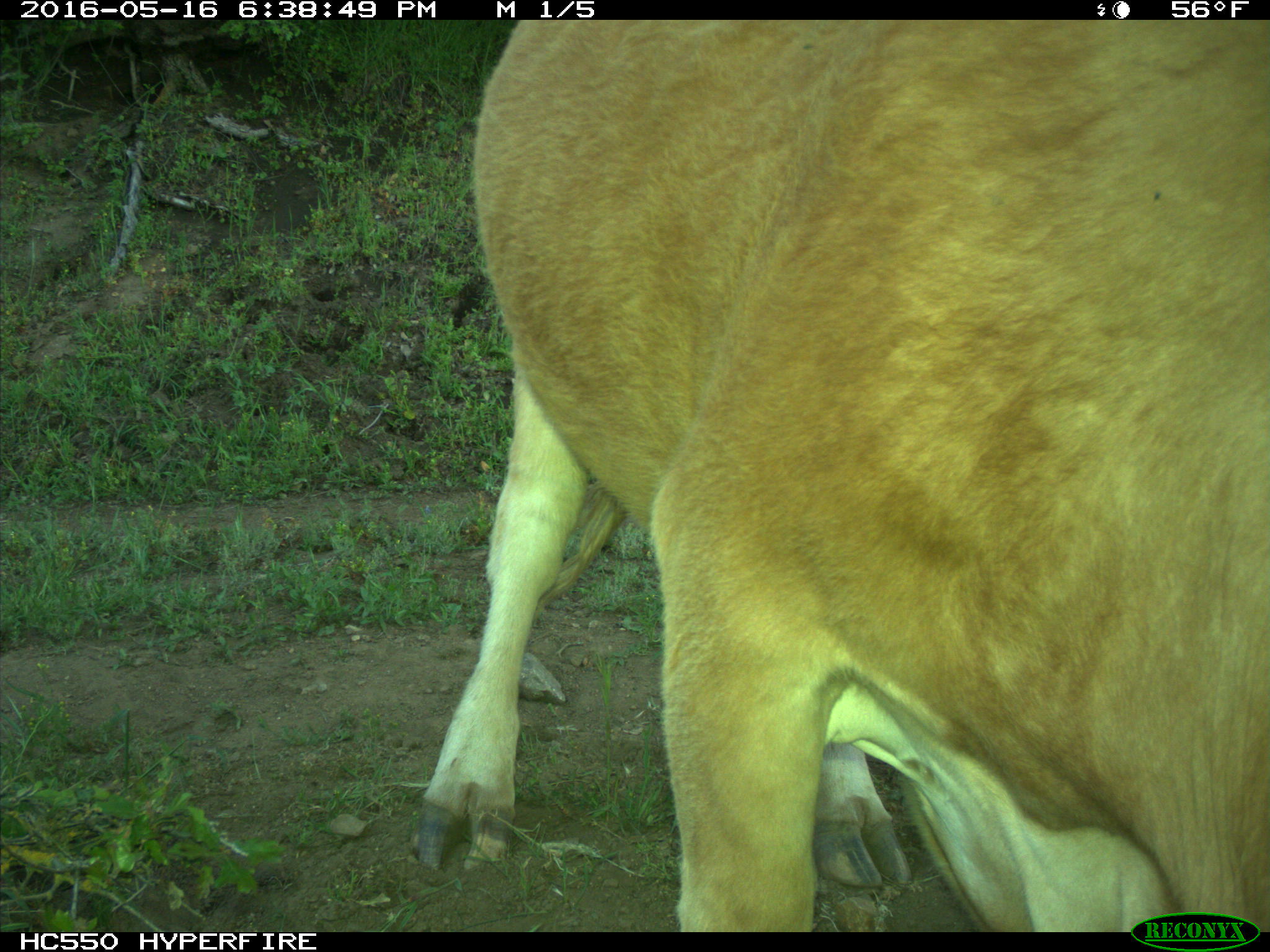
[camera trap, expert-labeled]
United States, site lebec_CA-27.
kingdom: Animalia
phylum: Chordata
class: Mammalia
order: Artiodactyla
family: Bovidae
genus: Bos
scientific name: Bos taurus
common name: domestic cow